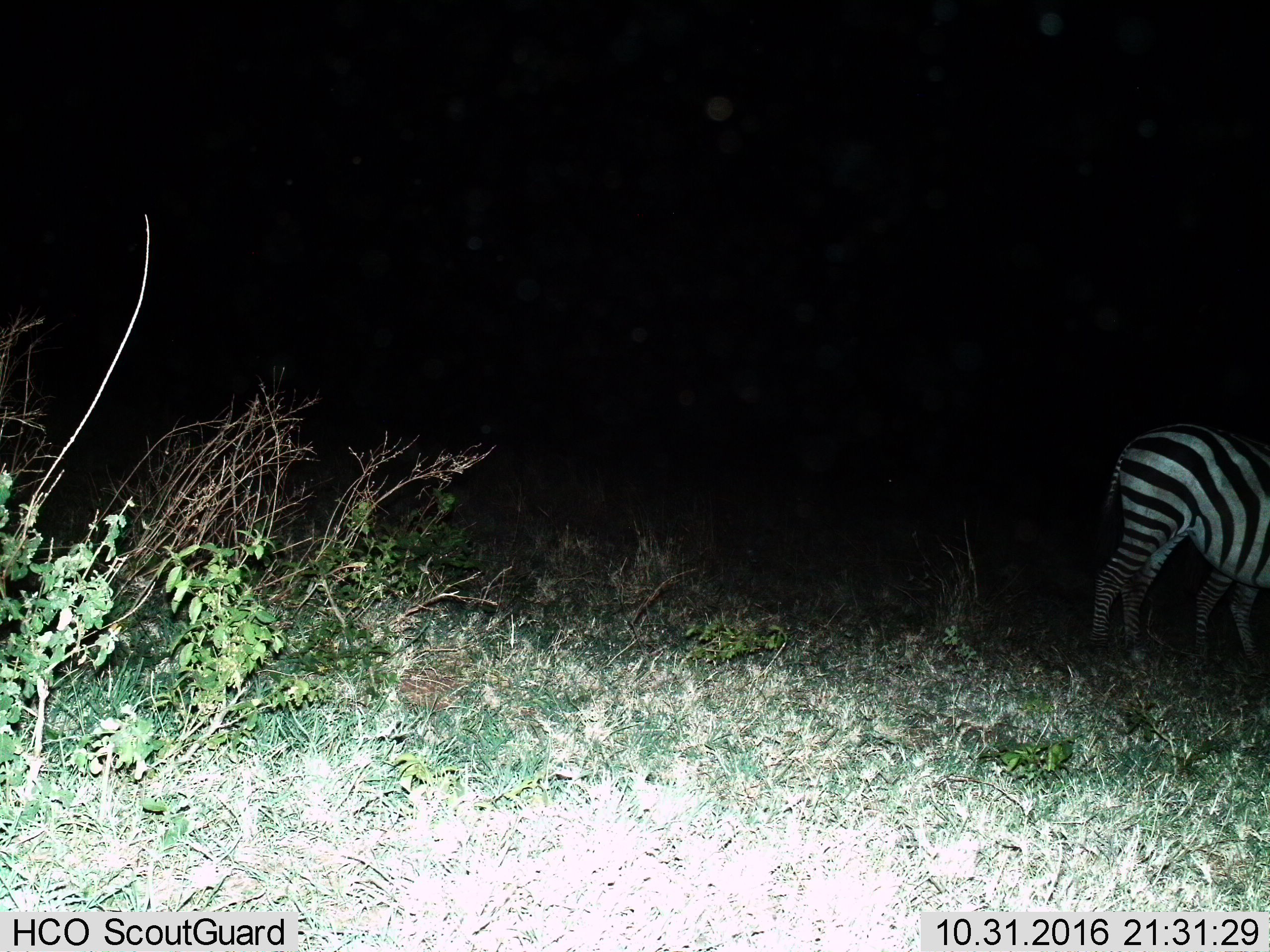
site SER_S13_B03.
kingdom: Animalia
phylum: Chordata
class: Mammalia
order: Perissodactyla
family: Equidae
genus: Equus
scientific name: Equus quagga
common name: plains zebra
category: zebraplains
Zebraplains (plains zebra) (Equus quagga), count 1. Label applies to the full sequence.